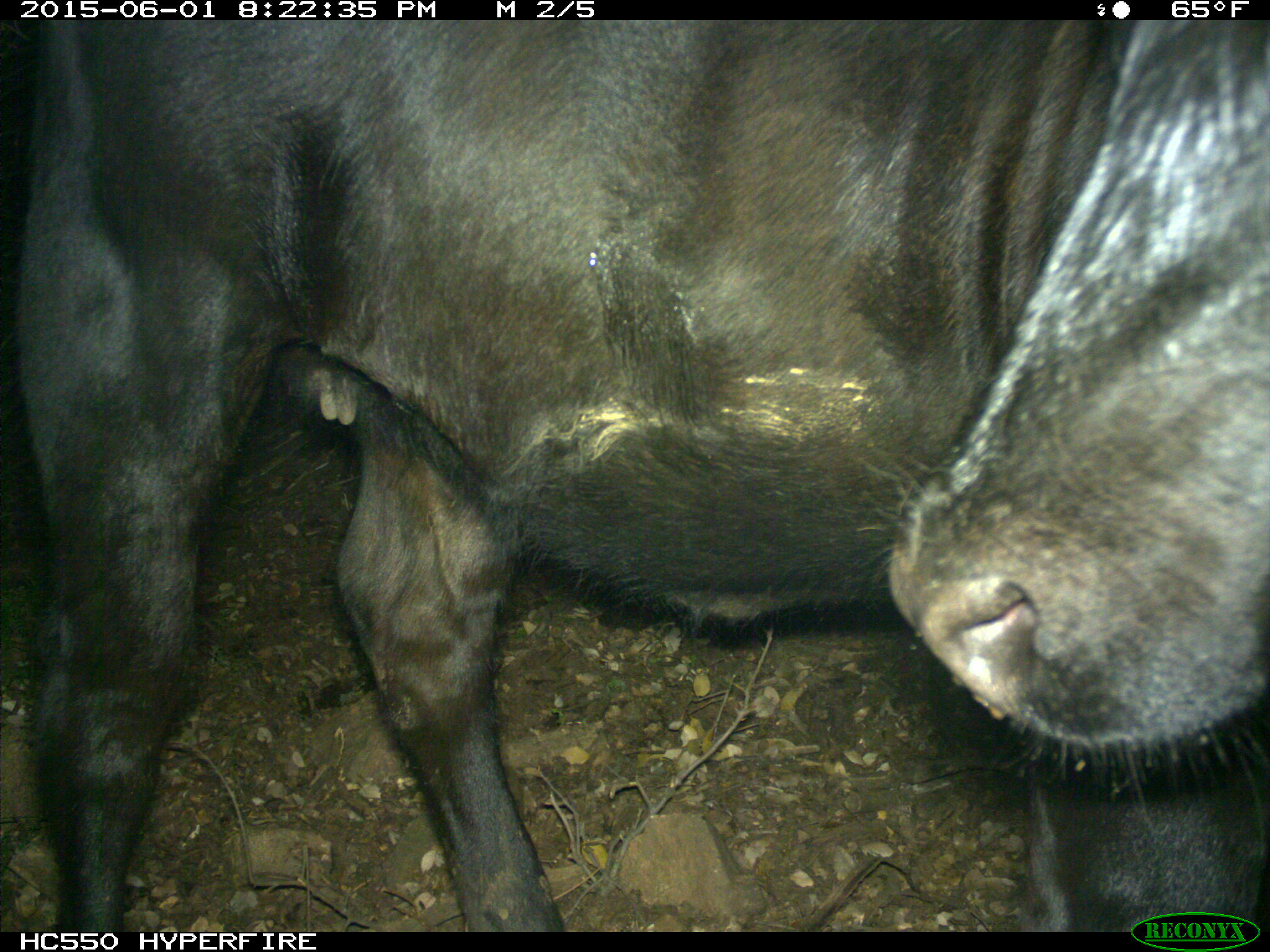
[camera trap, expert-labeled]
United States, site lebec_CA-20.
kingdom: Animalia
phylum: Chordata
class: Mammalia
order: Artiodactyla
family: Bovidae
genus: Bos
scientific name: Bos taurus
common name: domestic cow